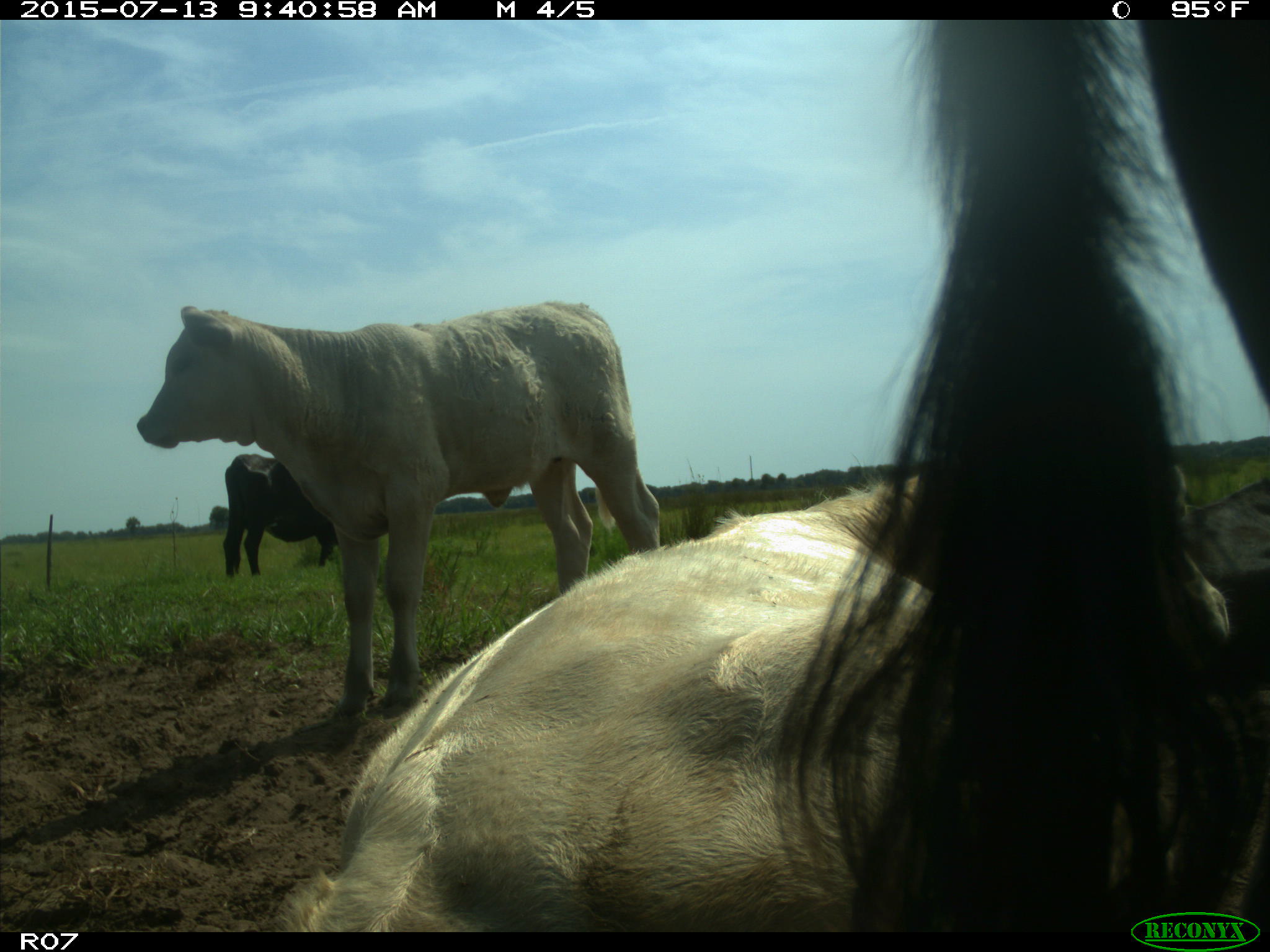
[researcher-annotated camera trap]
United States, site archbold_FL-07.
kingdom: Animalia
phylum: Chordata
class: Mammalia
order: Artiodactyla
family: Bovidae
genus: Bos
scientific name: Bos taurus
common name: domestic cow